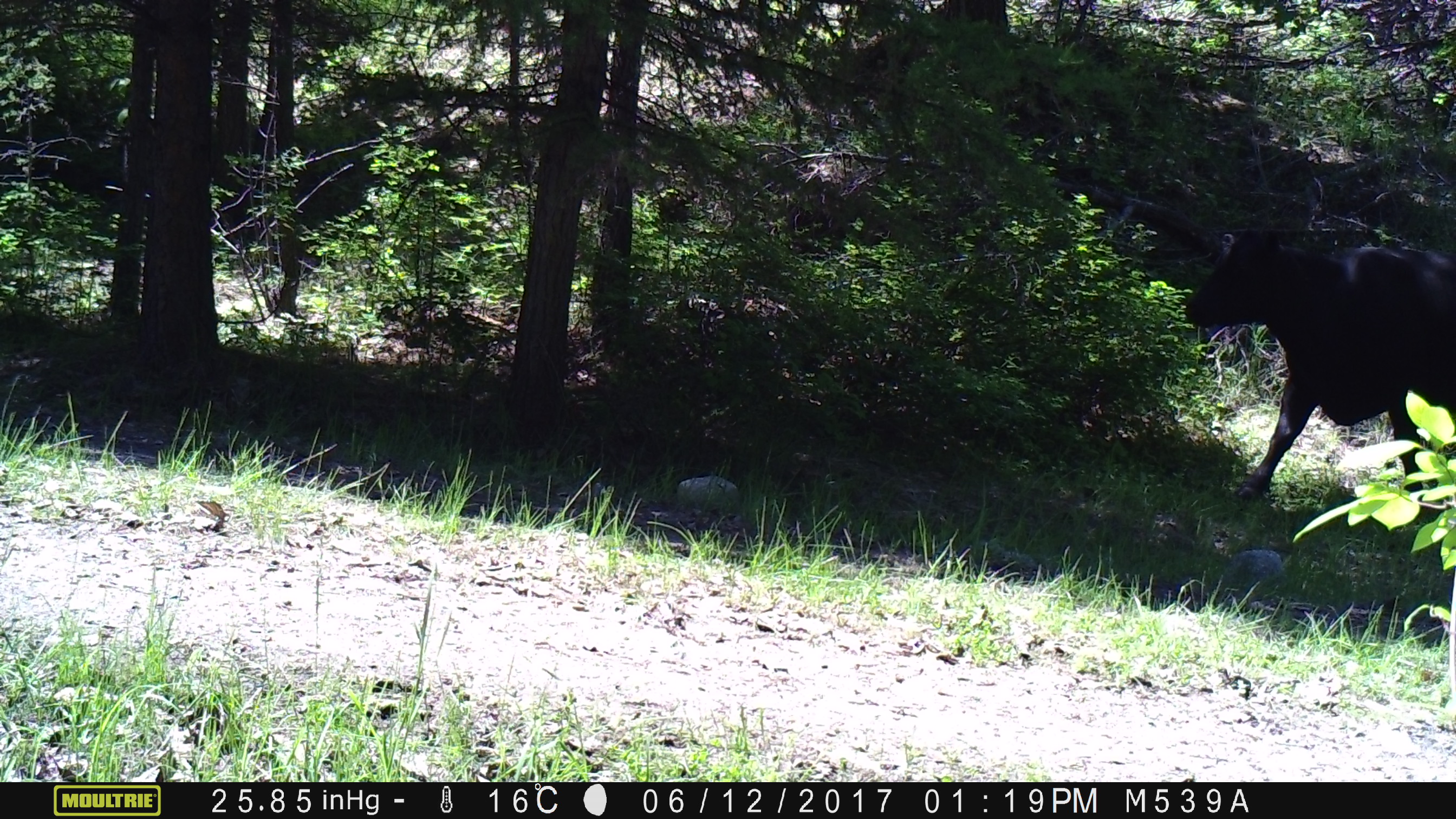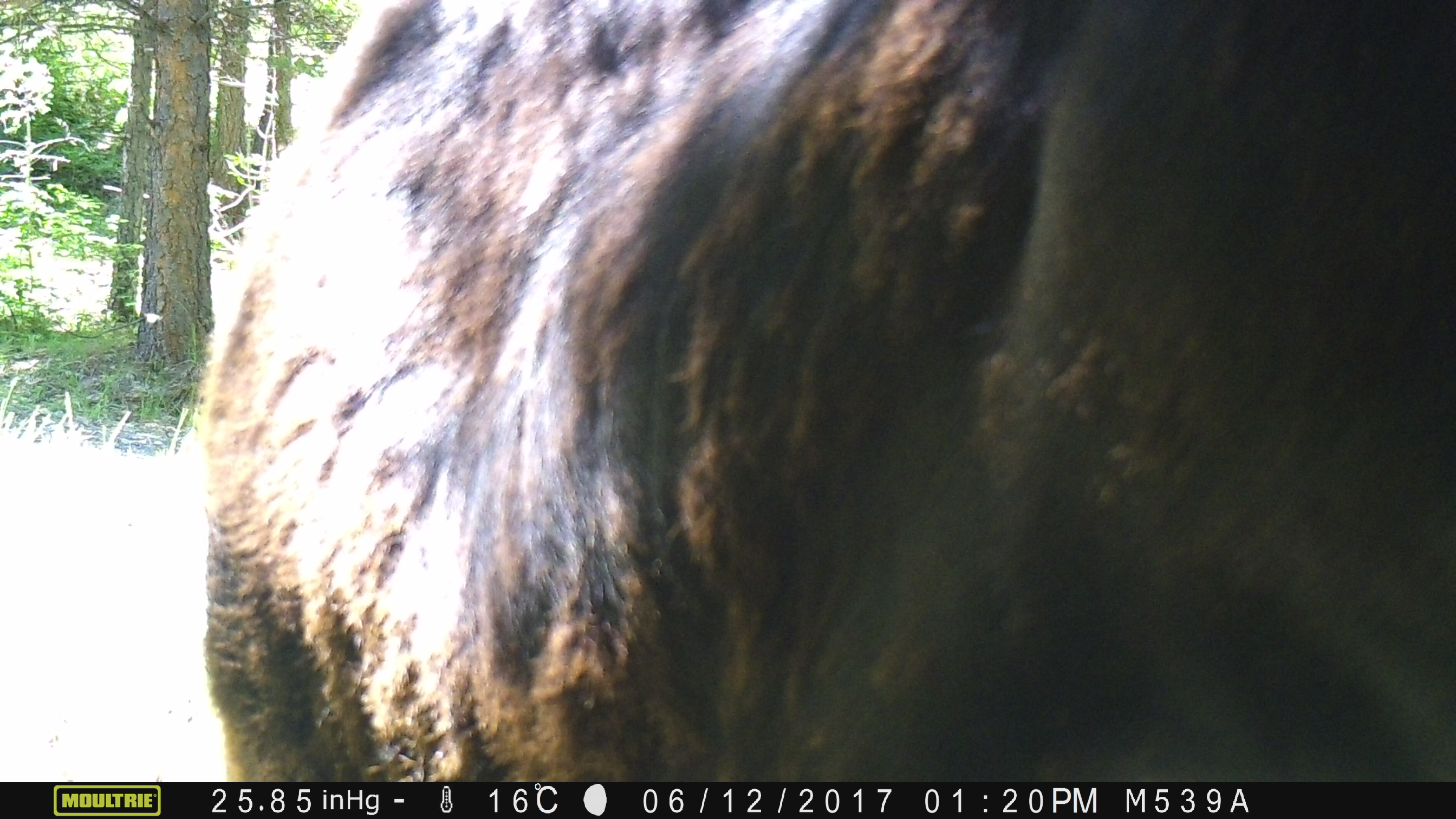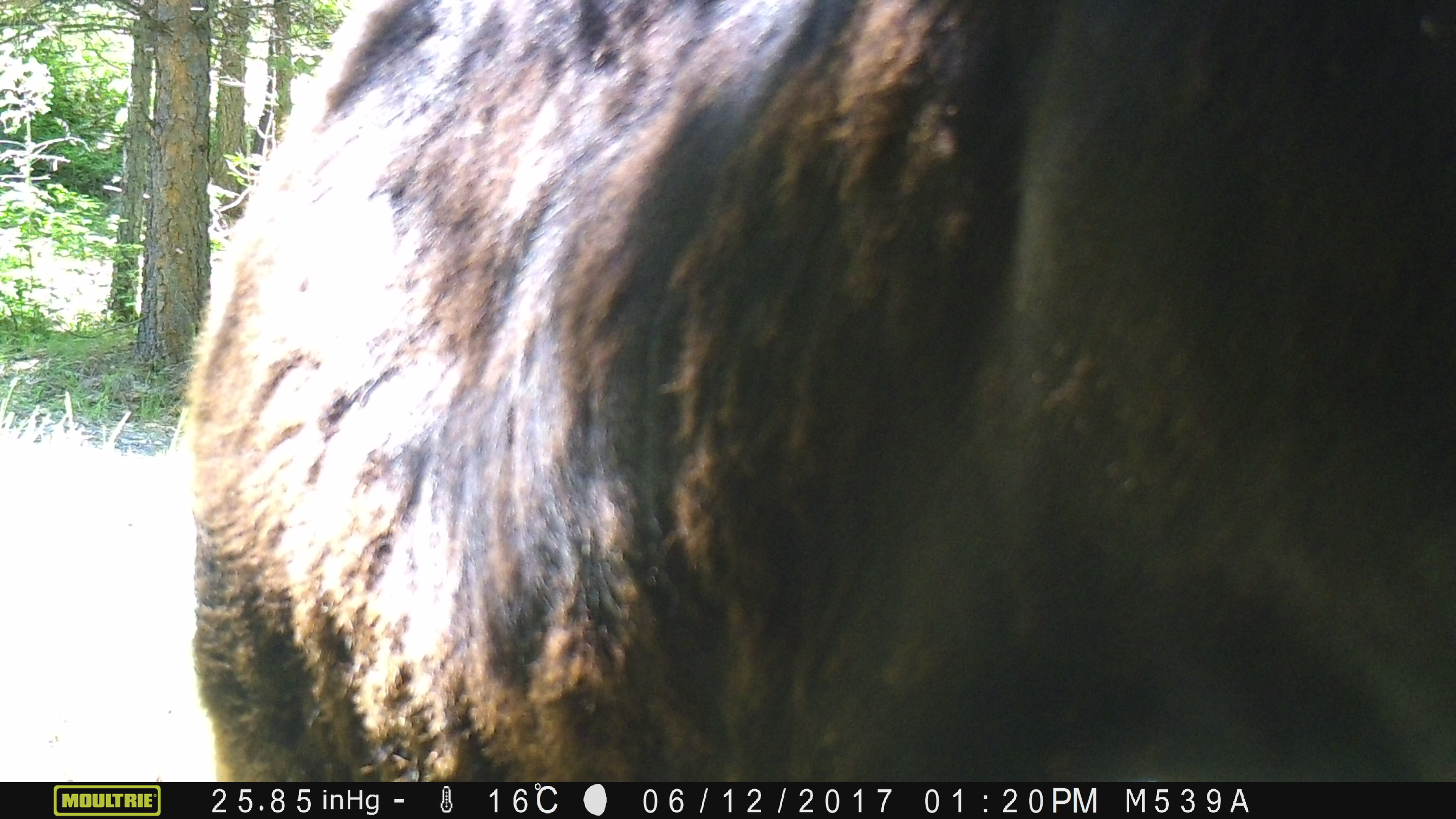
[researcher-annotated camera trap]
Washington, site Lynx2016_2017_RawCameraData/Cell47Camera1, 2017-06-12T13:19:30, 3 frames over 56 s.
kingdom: Animalia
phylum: Chordata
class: Mammalia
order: Artiodactyla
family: Bovidae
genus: Bos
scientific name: Bos taurus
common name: domestic cattle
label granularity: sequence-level